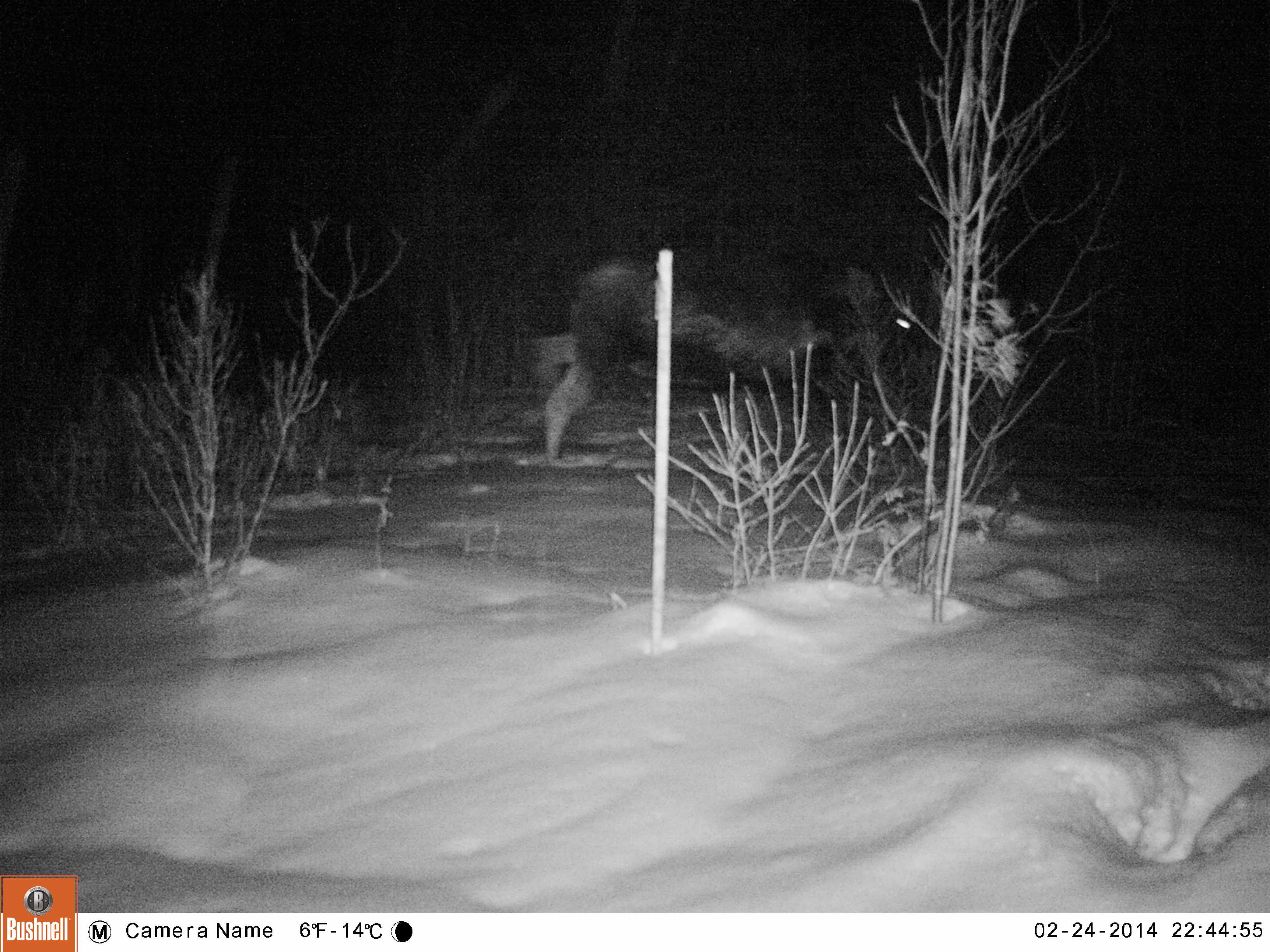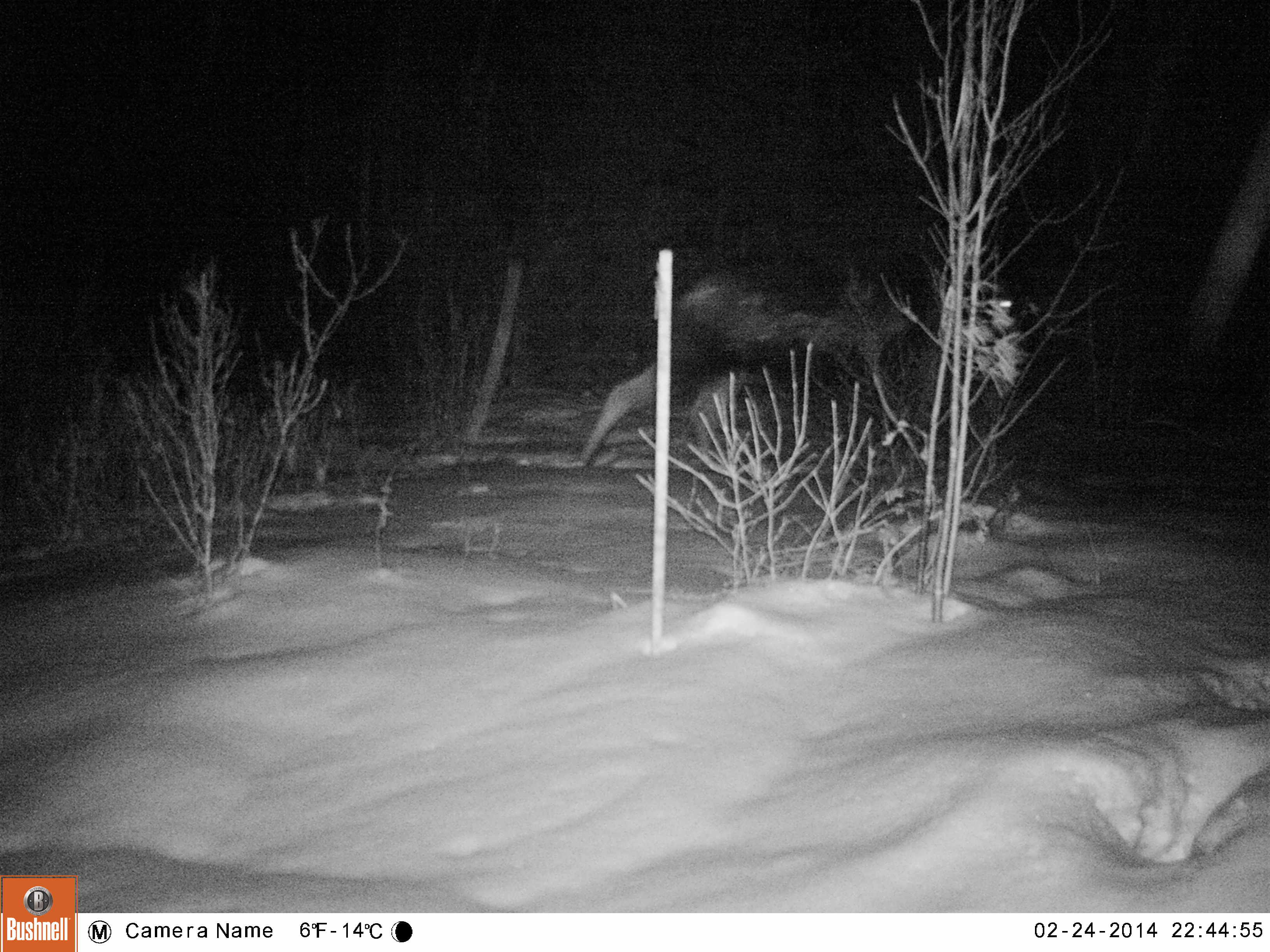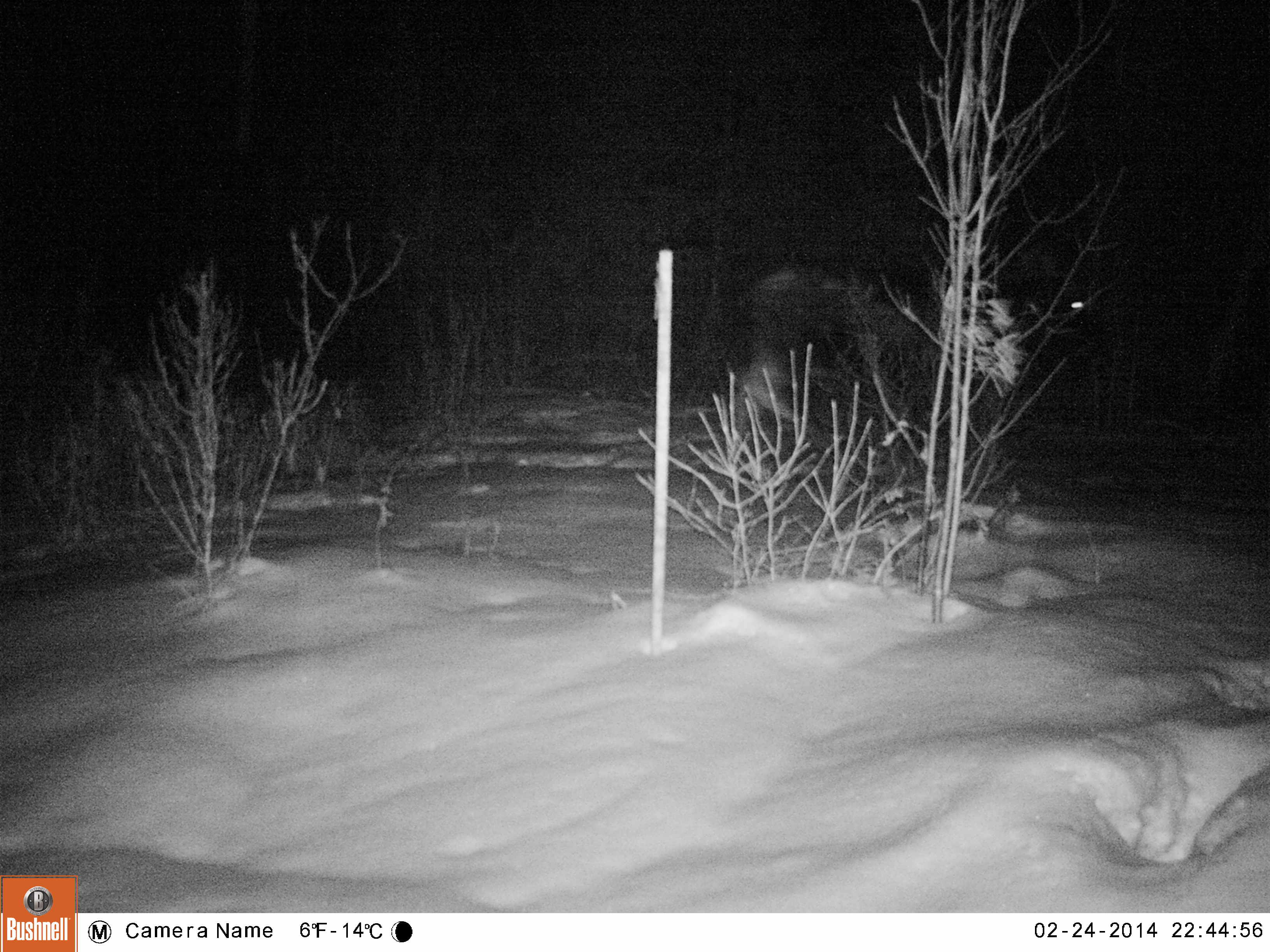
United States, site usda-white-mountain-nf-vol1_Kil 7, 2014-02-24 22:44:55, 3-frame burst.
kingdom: Animalia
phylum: Chordata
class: Mammalia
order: Artiodactyla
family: Cervidae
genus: Alces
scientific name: Alces alces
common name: moose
Moose (Alces alces).